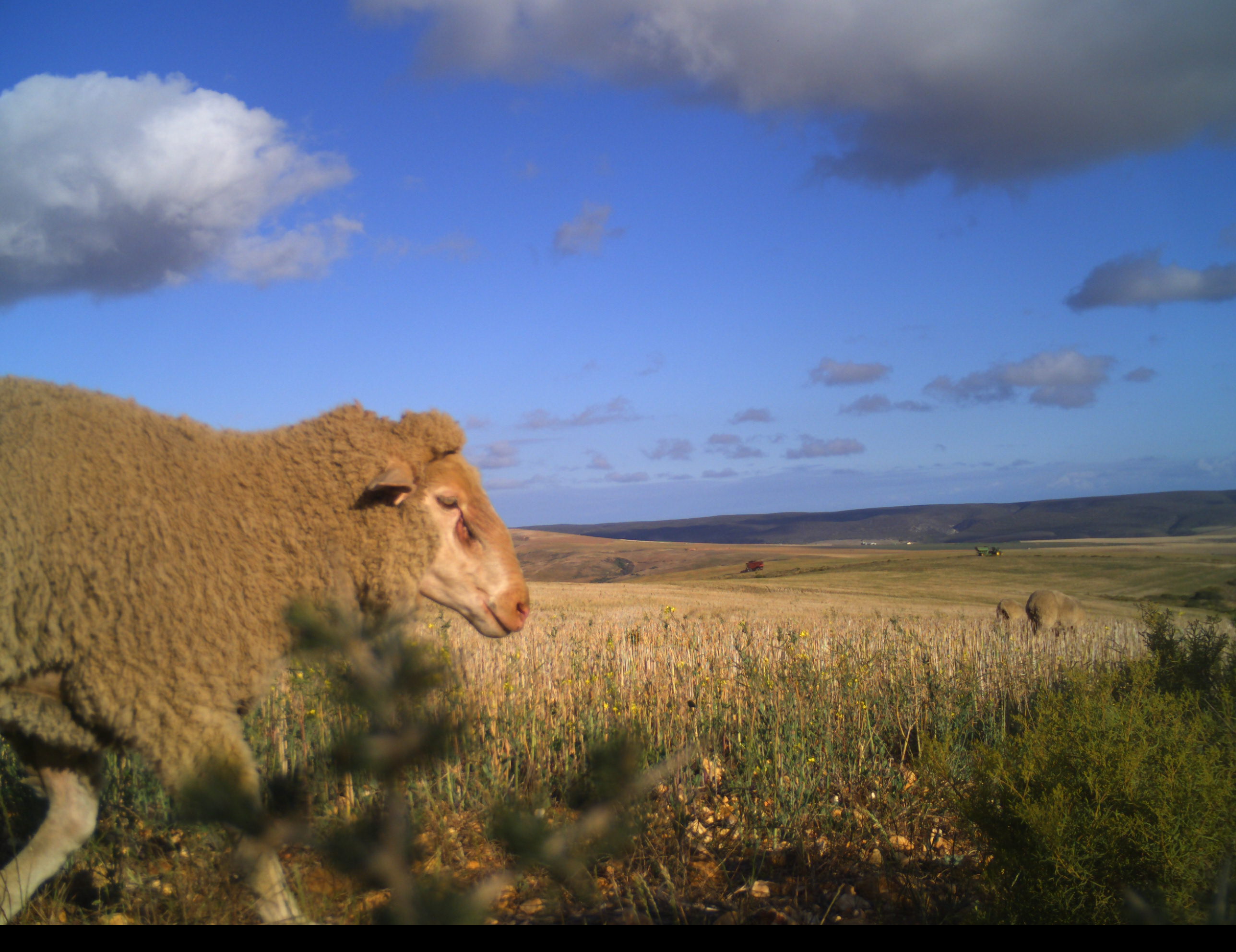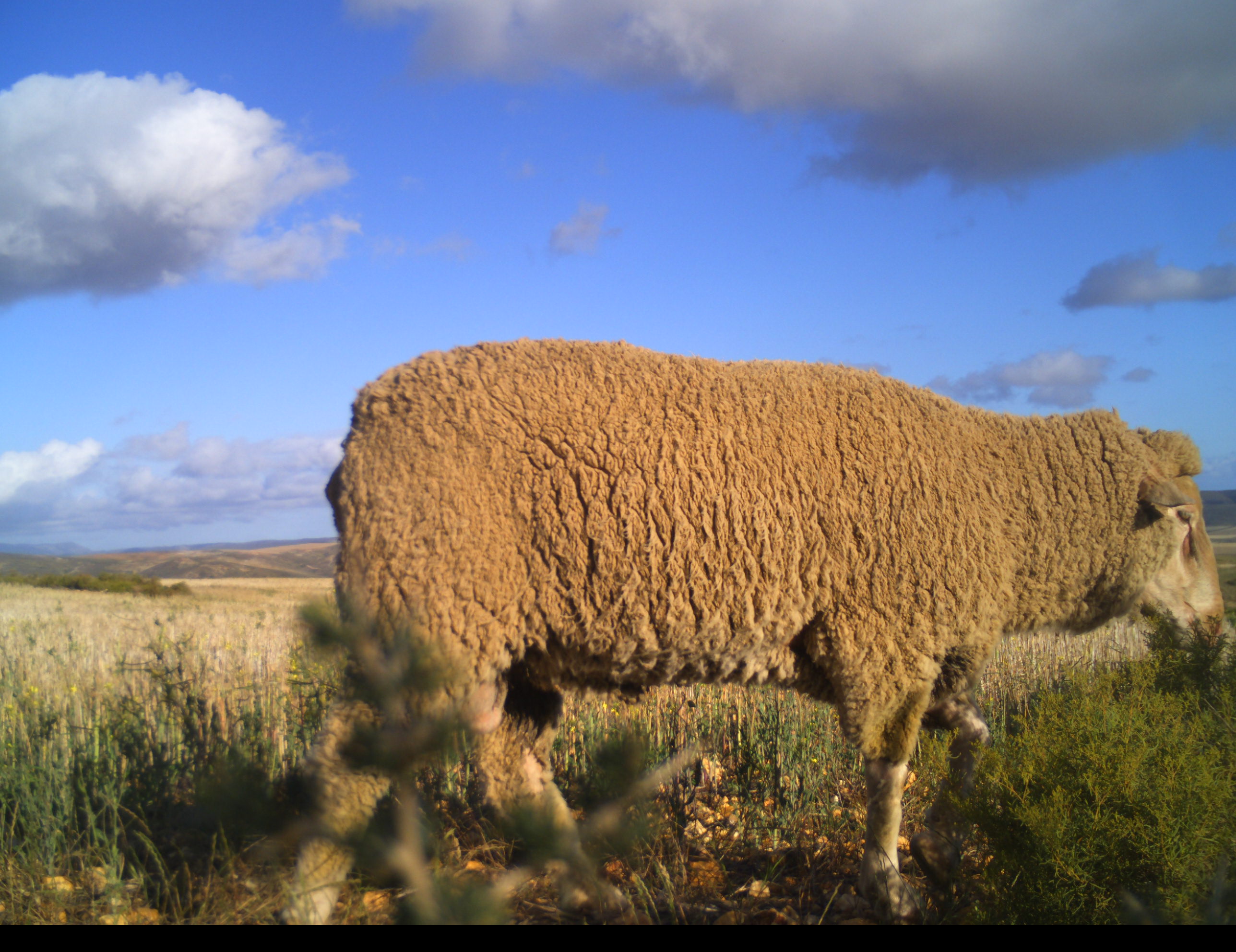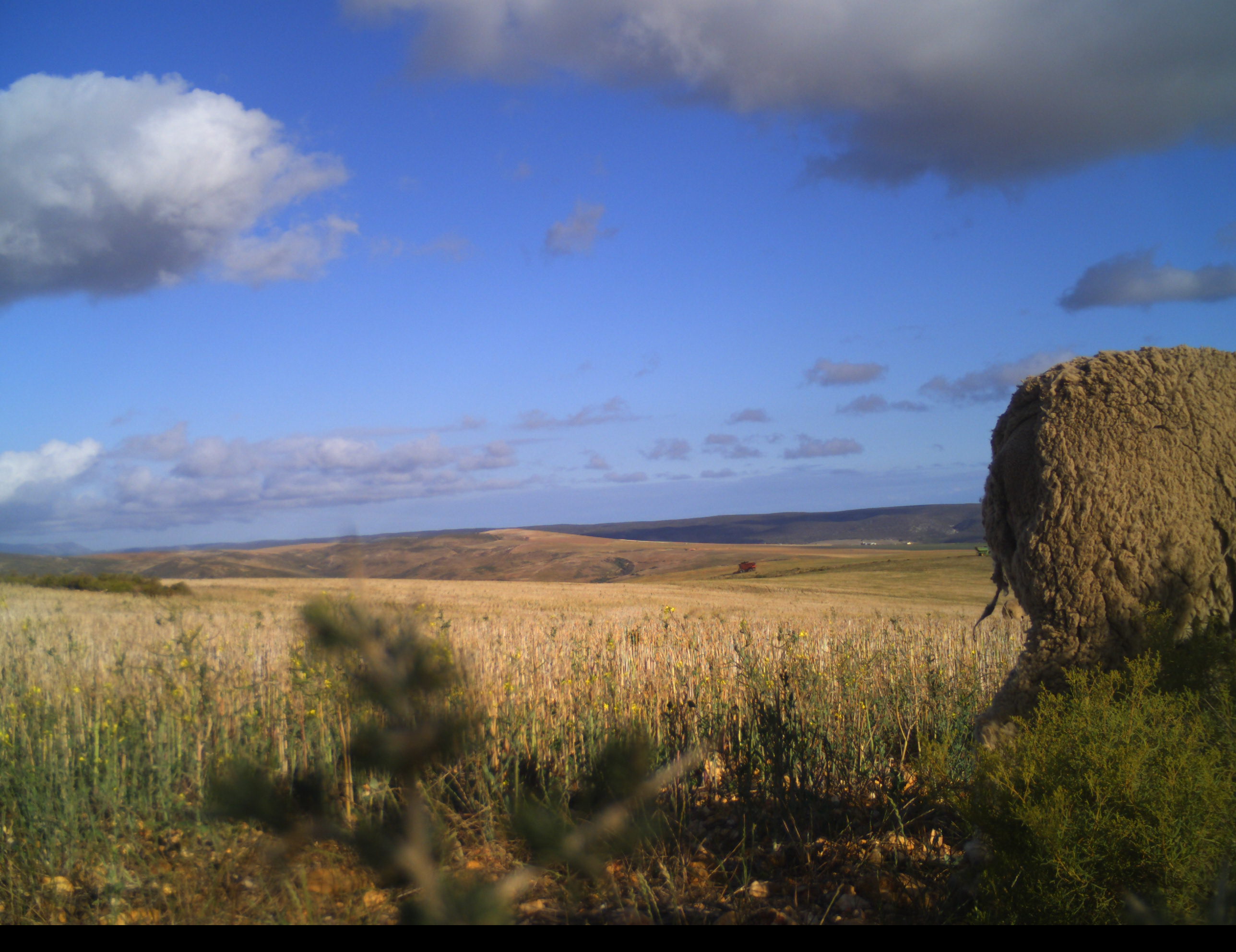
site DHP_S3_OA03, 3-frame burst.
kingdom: Animalia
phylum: Chordata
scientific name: Vertebrata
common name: domestic animal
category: domesticanimal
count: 3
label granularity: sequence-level